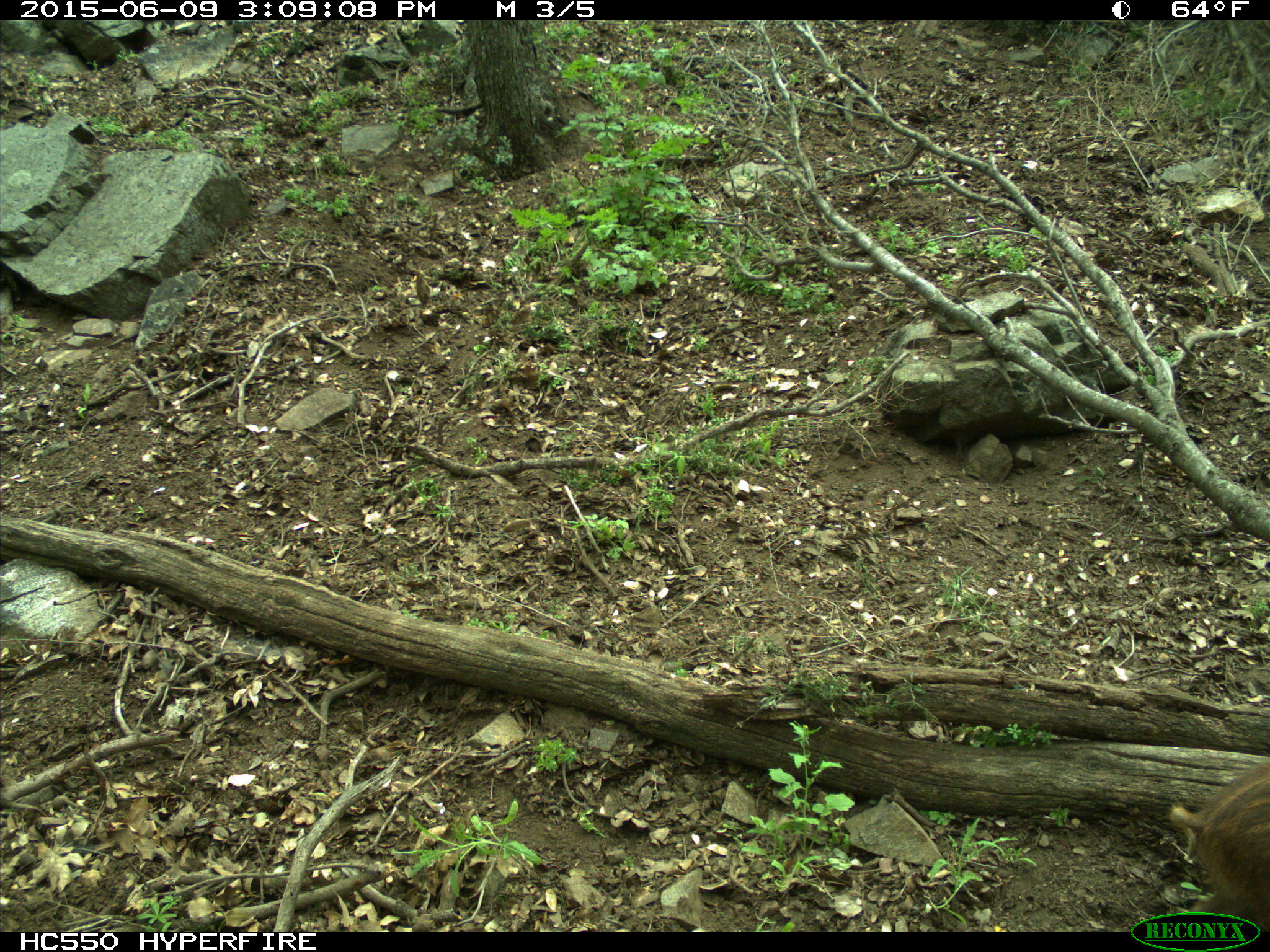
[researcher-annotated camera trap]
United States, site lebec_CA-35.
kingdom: Animalia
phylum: Chordata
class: Mammalia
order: Artiodactyla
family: Suidae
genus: Sus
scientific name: Sus scrofa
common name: wild boar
Sus scrofa (wild boar).